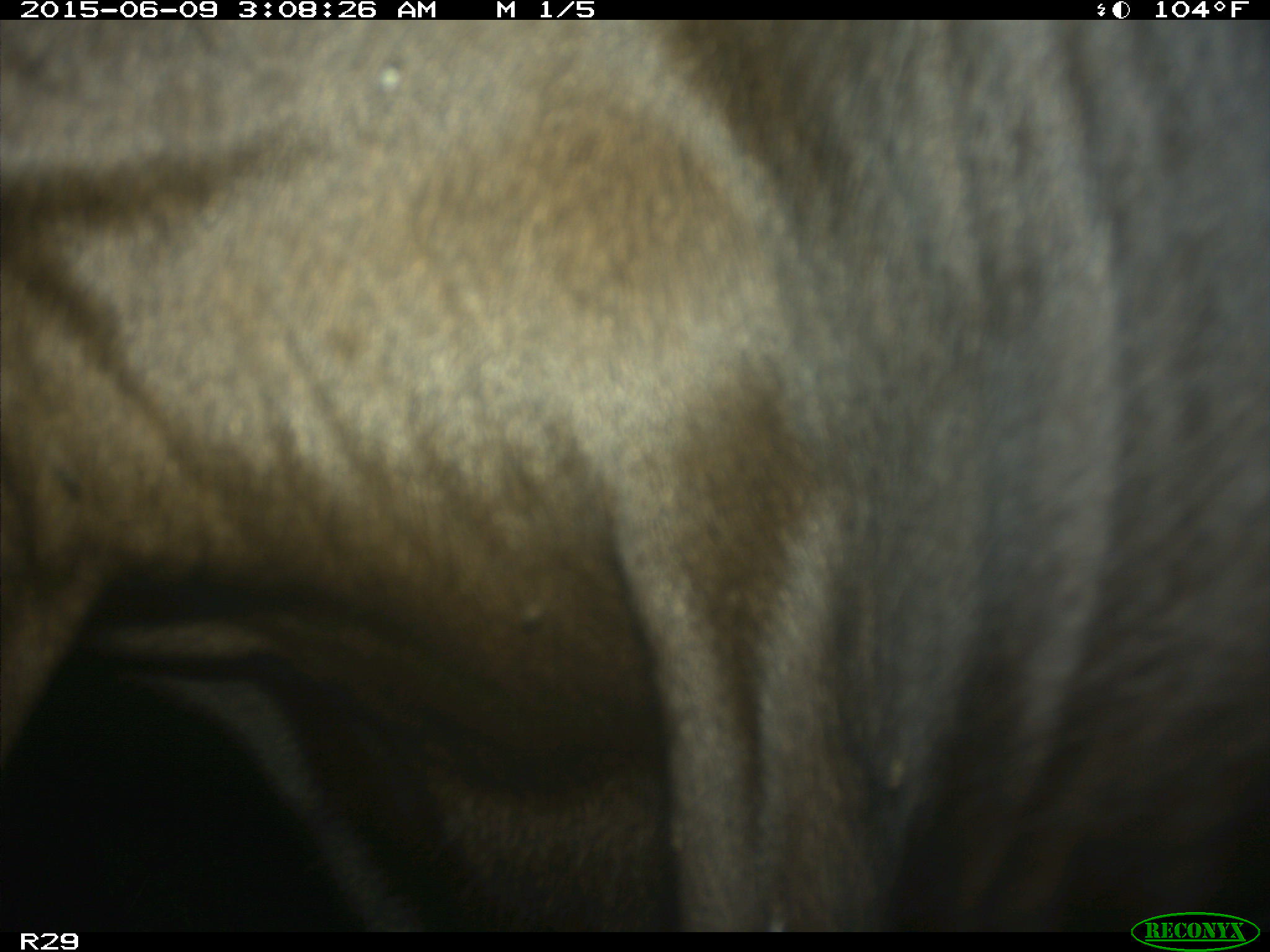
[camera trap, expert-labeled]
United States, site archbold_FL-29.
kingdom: Animalia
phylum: Chordata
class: Mammalia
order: Artiodactyla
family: Bovidae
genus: Bos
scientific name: Bos taurus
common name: domestic cow